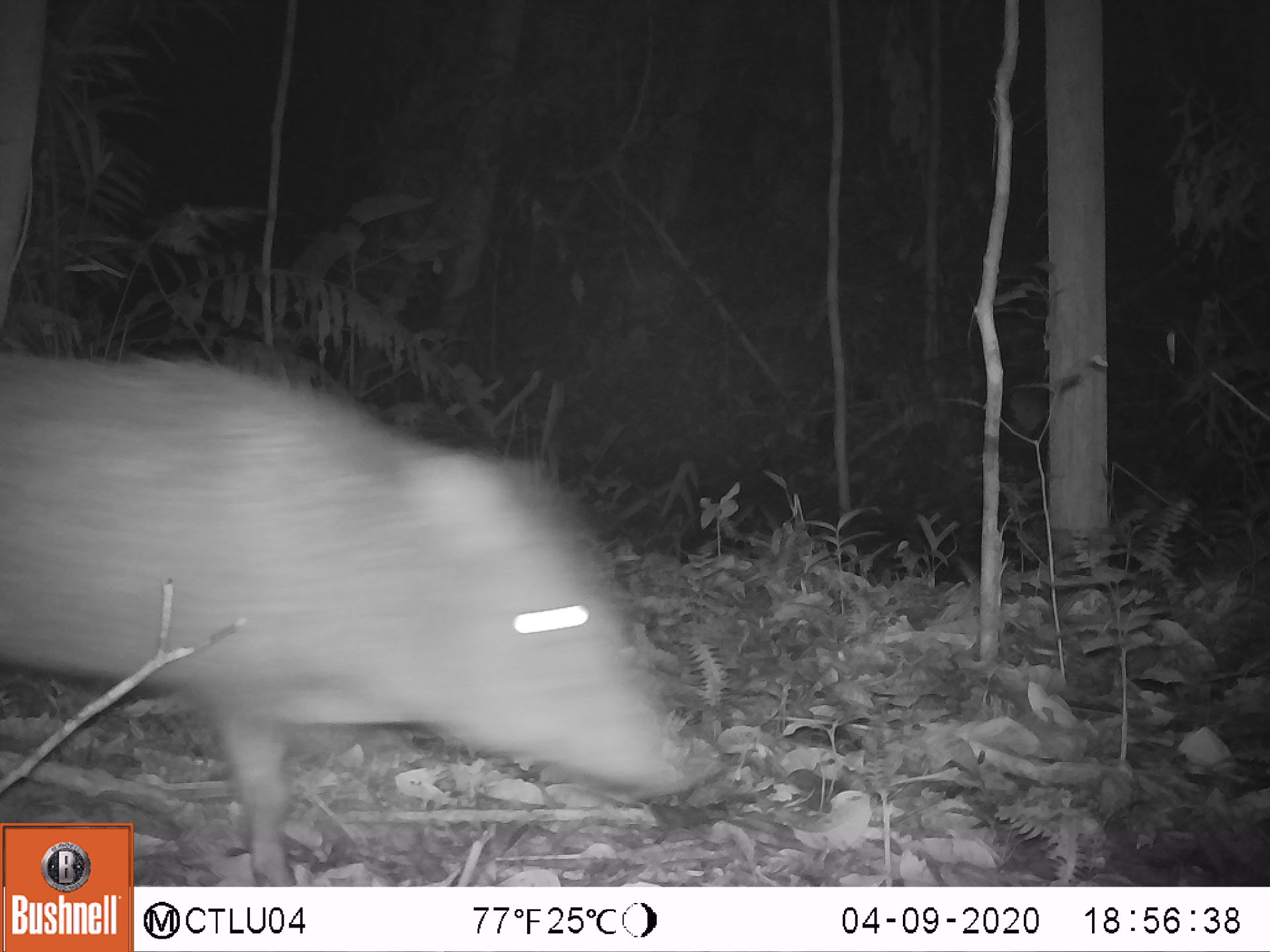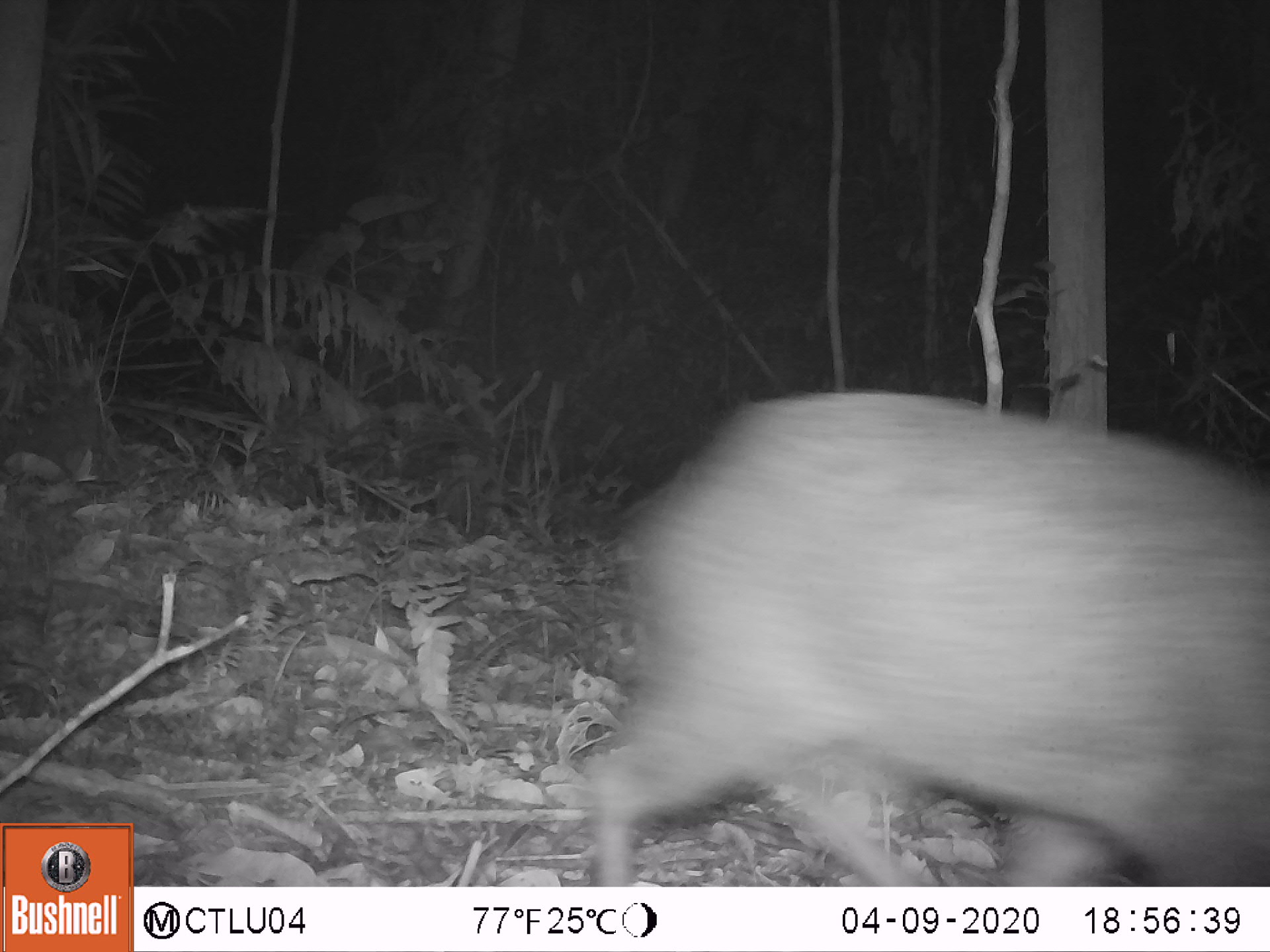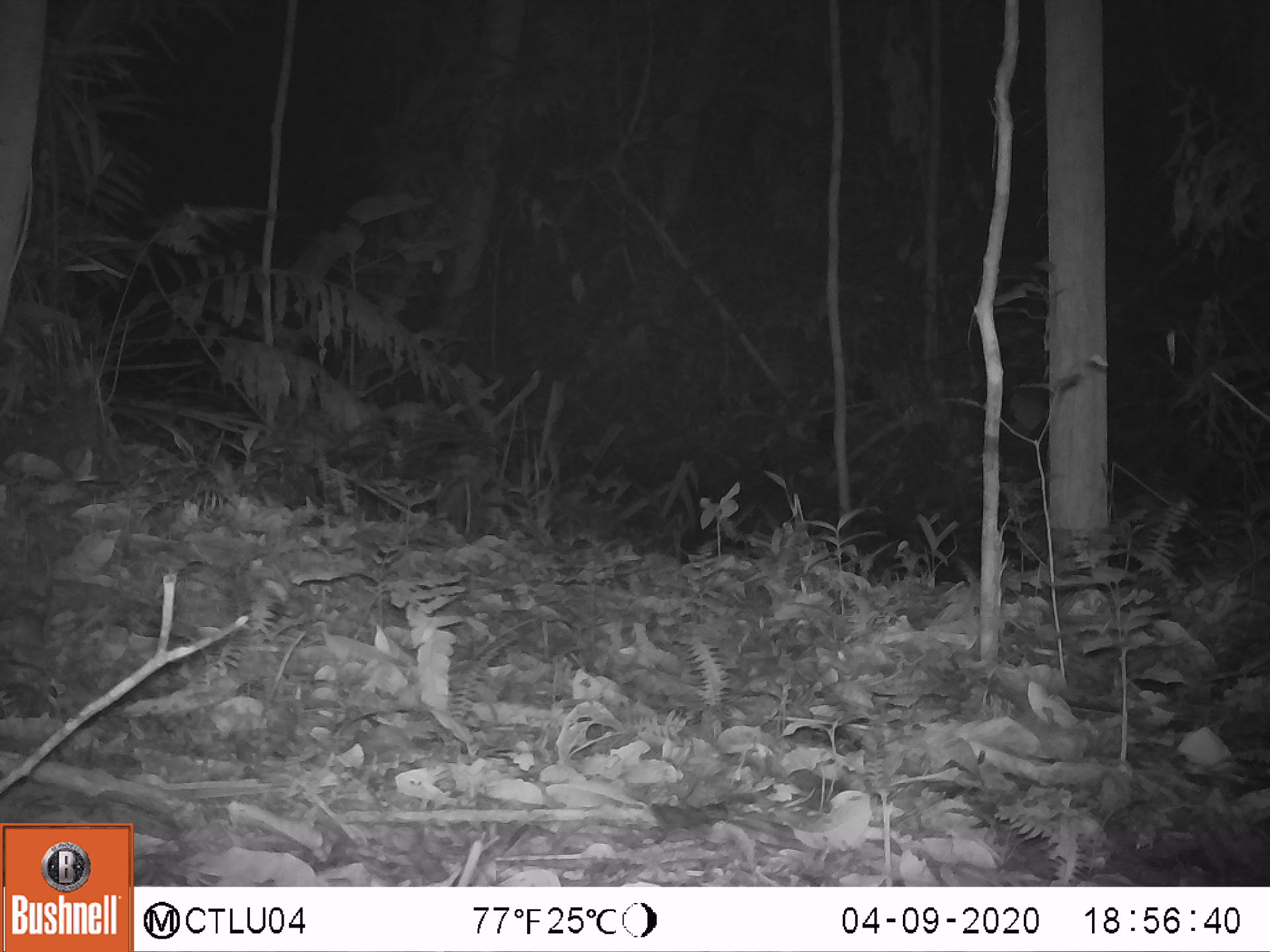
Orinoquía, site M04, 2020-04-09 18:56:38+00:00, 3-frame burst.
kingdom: Animalia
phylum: Chordata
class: Mammalia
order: Artiodactyla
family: Tayassuidae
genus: Pecari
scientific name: Pecari tajacu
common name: collared peccary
Collared peccary (Pecari tajacu).